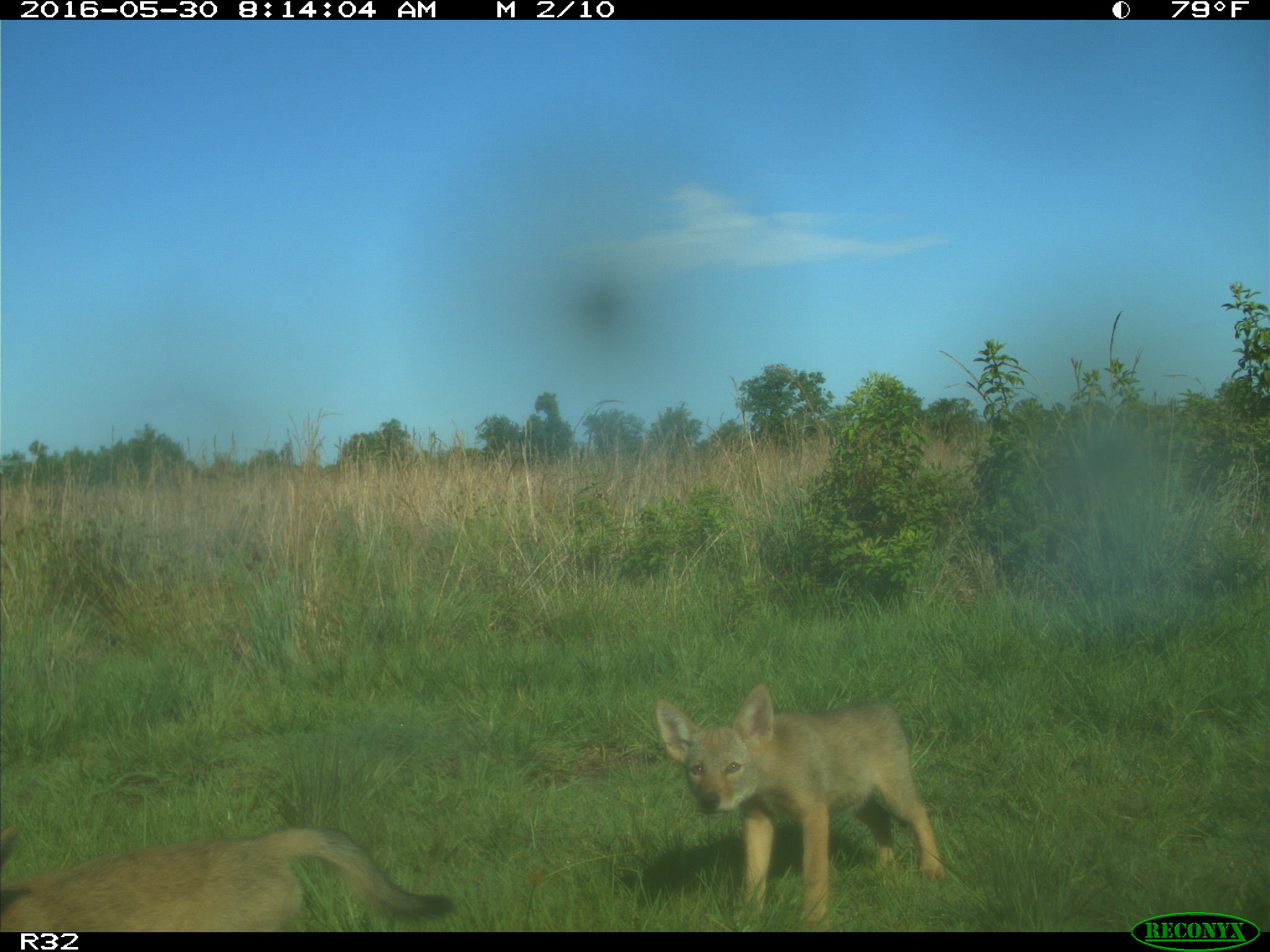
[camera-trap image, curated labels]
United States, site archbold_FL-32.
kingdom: Animalia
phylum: Chordata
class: Mammalia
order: Carnivora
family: Canidae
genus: Canis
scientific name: Canis latrans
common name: coyote